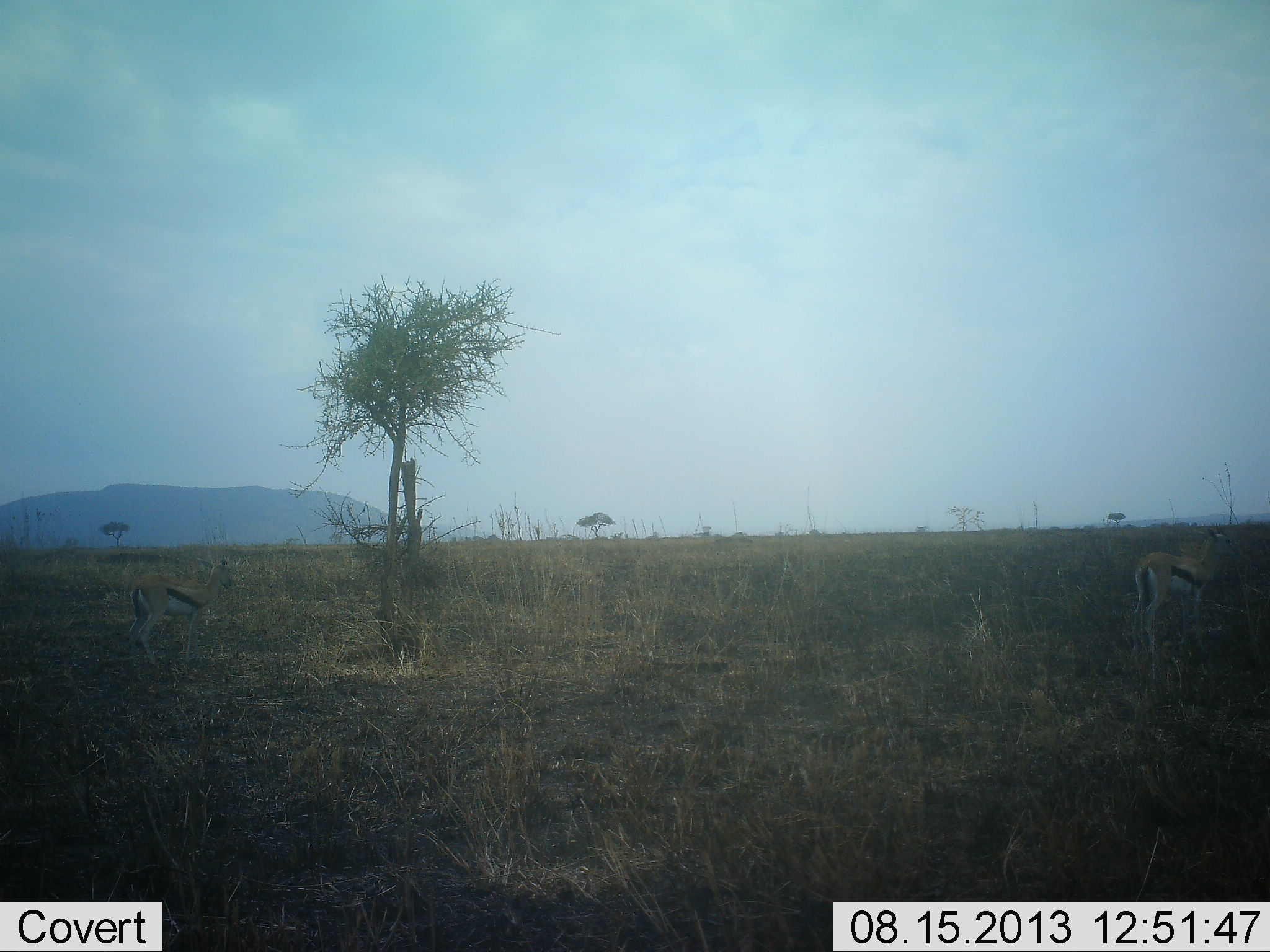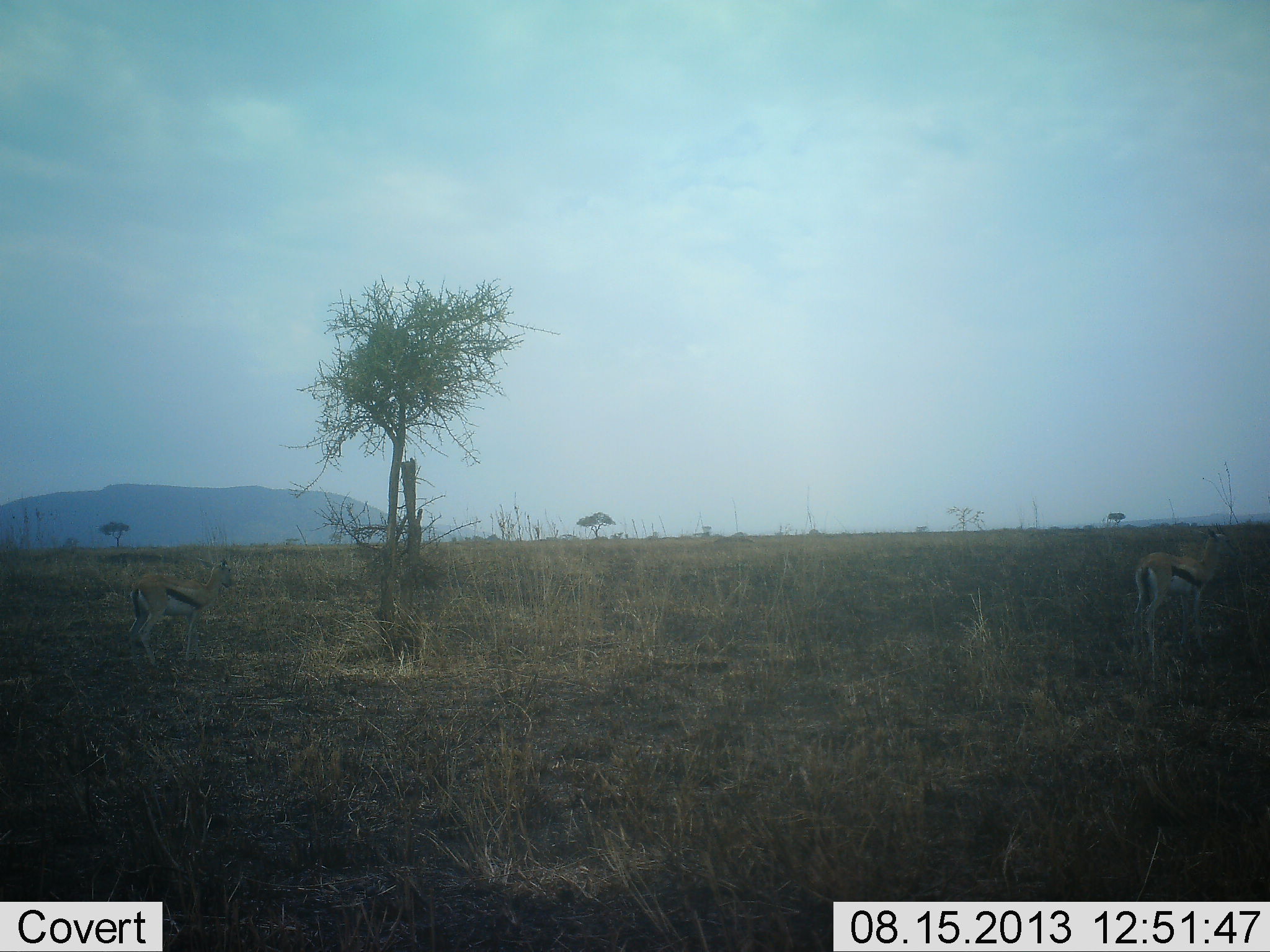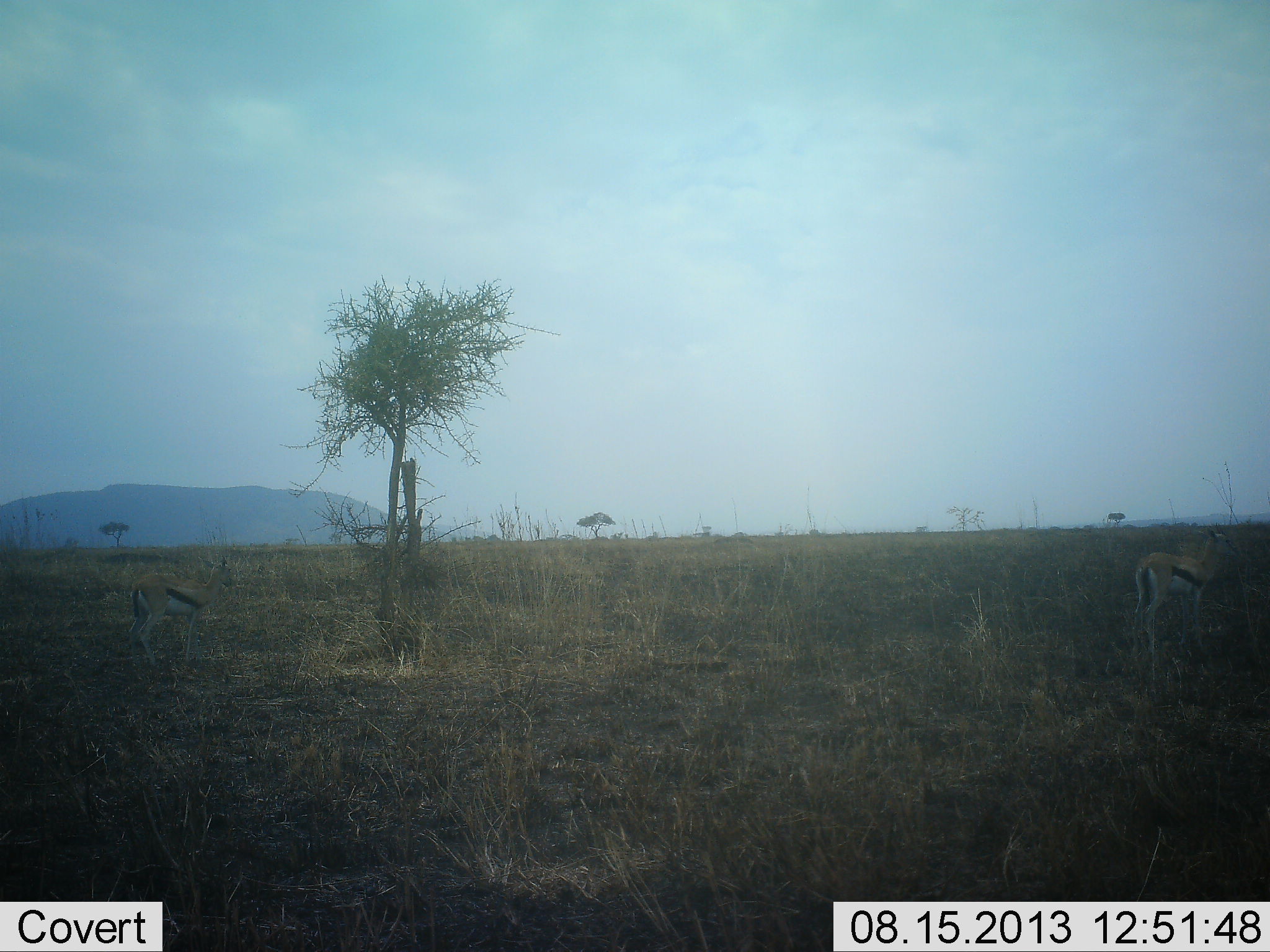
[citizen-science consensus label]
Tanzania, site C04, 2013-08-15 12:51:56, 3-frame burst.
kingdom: Animalia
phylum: Chordata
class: Mammalia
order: Artiodactyla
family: Bovidae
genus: Eudorcas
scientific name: Eudorcas thomsonii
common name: thomson's gazelle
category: gazellethomsons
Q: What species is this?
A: Gazellethomsons (thomson's gazelle) (Eudorcas thomsonii).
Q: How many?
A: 2.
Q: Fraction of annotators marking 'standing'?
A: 90%.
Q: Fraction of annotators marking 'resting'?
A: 0%.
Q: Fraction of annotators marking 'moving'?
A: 0%.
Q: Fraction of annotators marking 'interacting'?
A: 0%.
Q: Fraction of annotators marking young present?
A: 0%.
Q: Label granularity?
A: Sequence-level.